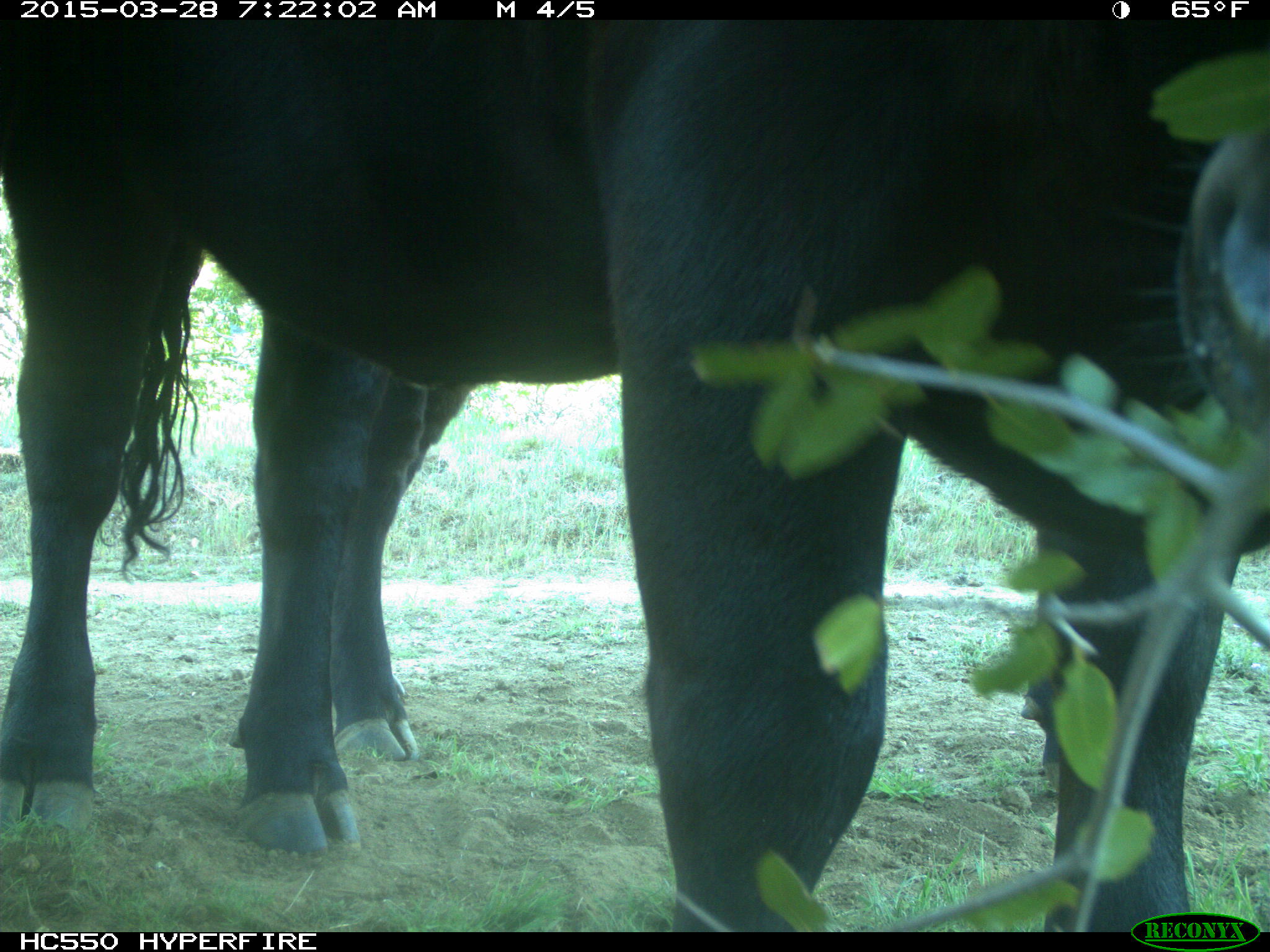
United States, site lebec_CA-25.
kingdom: Animalia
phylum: Chordata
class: Mammalia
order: Artiodactyla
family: Bovidae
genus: Bos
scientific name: Bos taurus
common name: domestic cow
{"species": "Bos taurus (domestic cow)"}